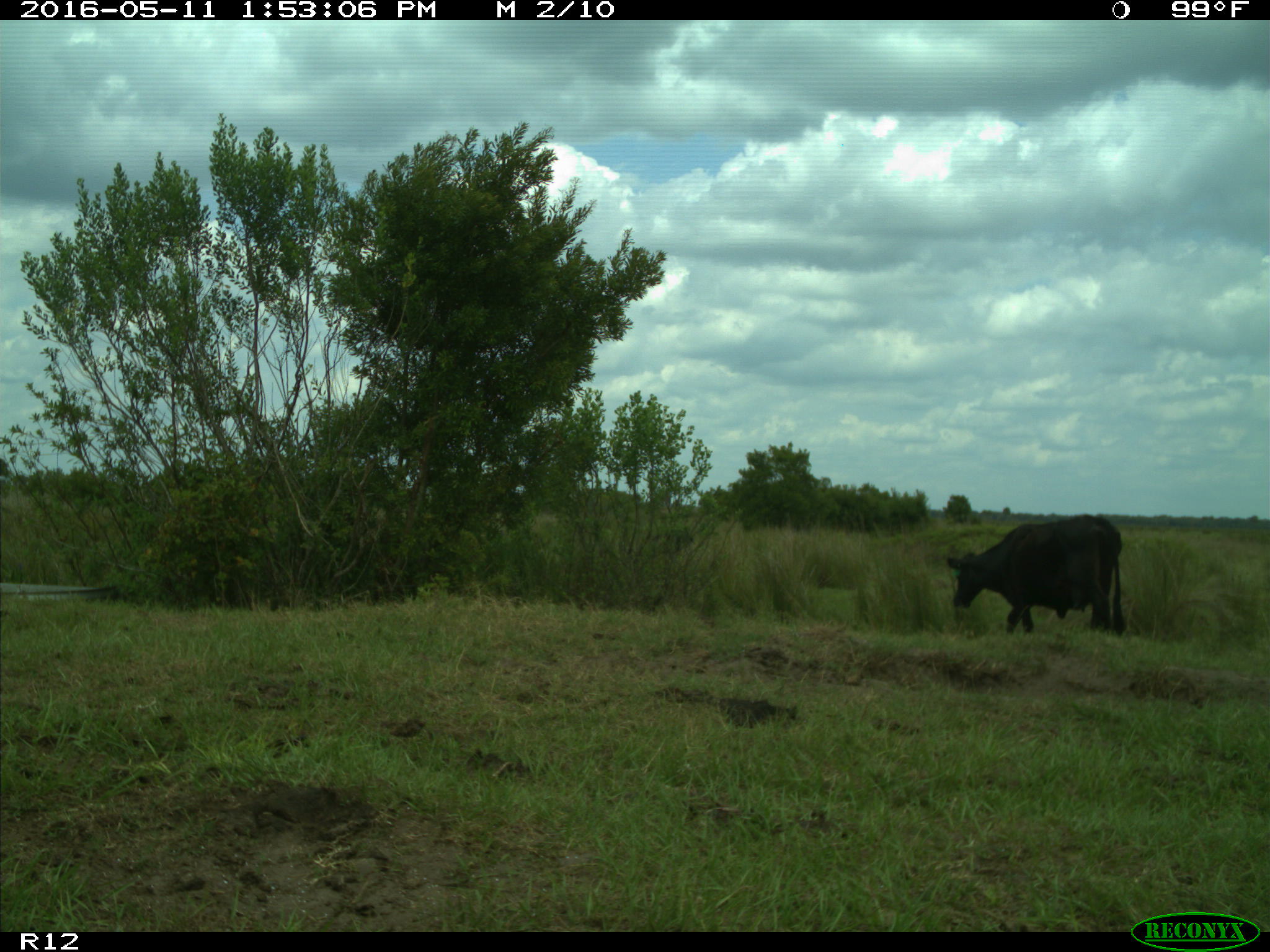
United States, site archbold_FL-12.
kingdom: Animalia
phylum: Chordata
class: Mammalia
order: Artiodactyla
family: Bovidae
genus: Bos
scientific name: Bos taurus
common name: domestic cow